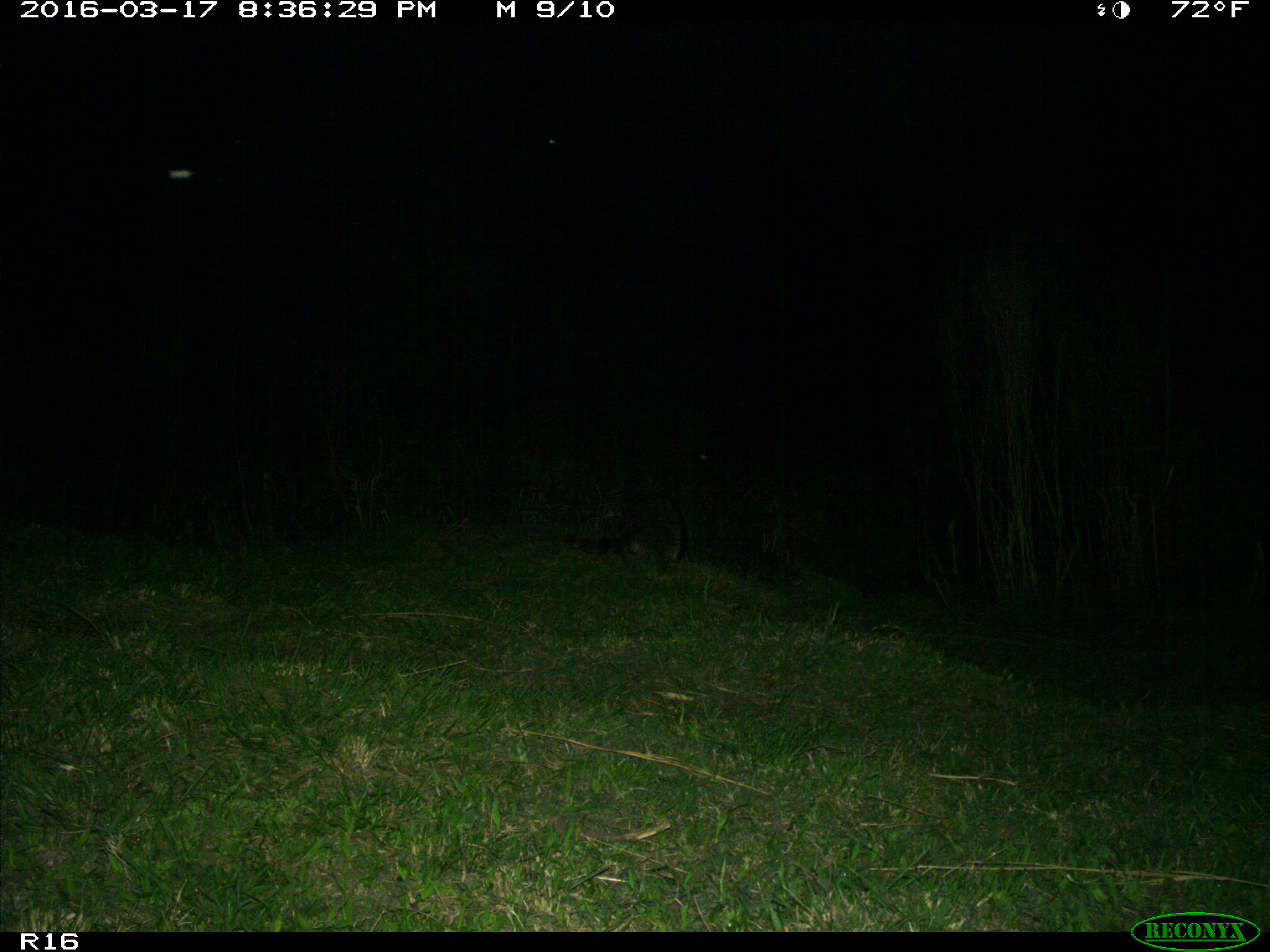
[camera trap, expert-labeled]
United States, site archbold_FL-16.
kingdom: Animalia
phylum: Chordata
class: Mammalia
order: Carnivora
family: Procyonidae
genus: Procyon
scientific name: Procyon lotor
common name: common raccoon